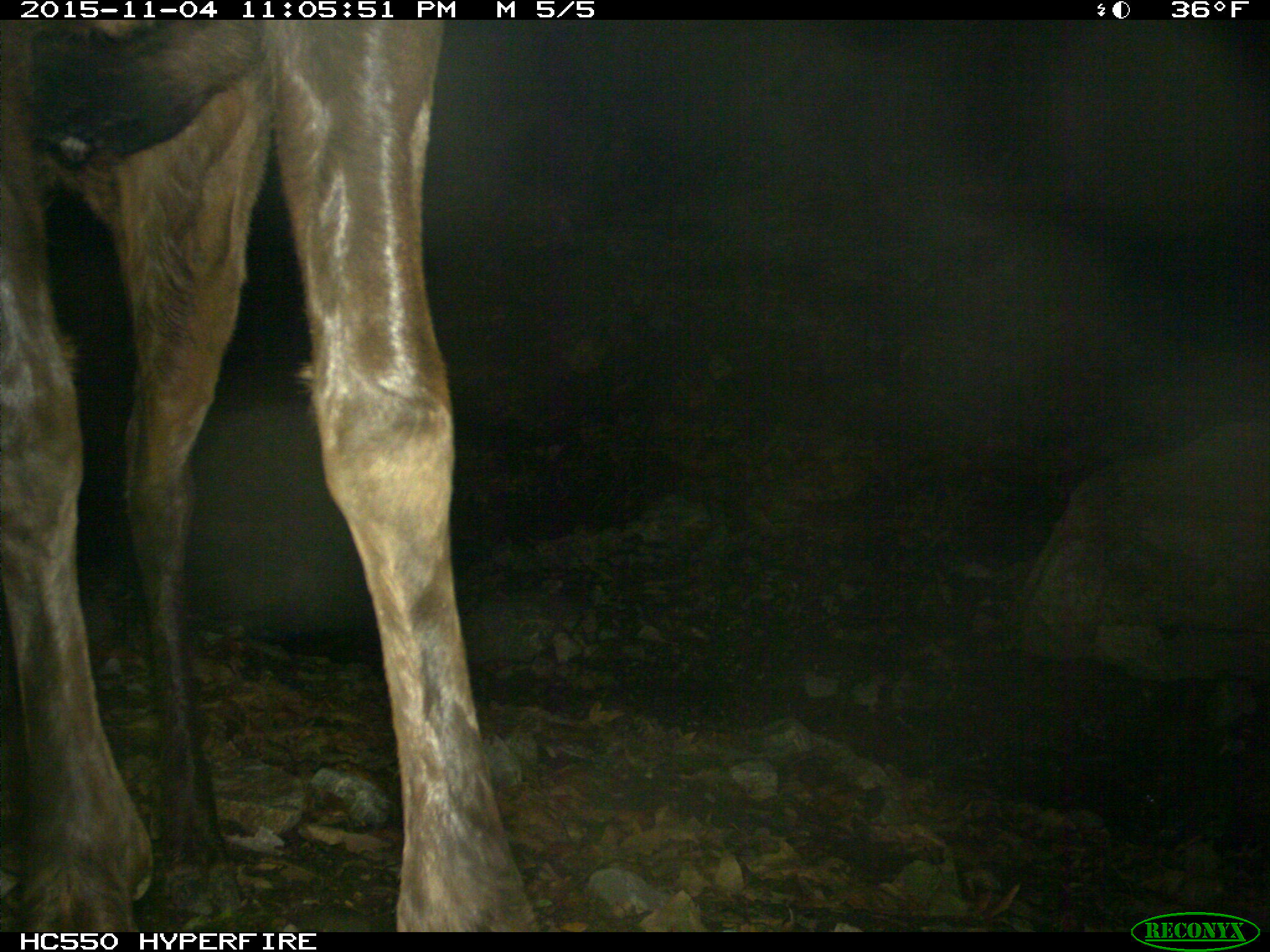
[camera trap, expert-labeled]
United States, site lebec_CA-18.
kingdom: Animalia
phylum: Chordata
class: Mammalia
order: Artiodactyla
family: Cervidae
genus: Cervus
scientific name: Cervus canadensis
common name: elk